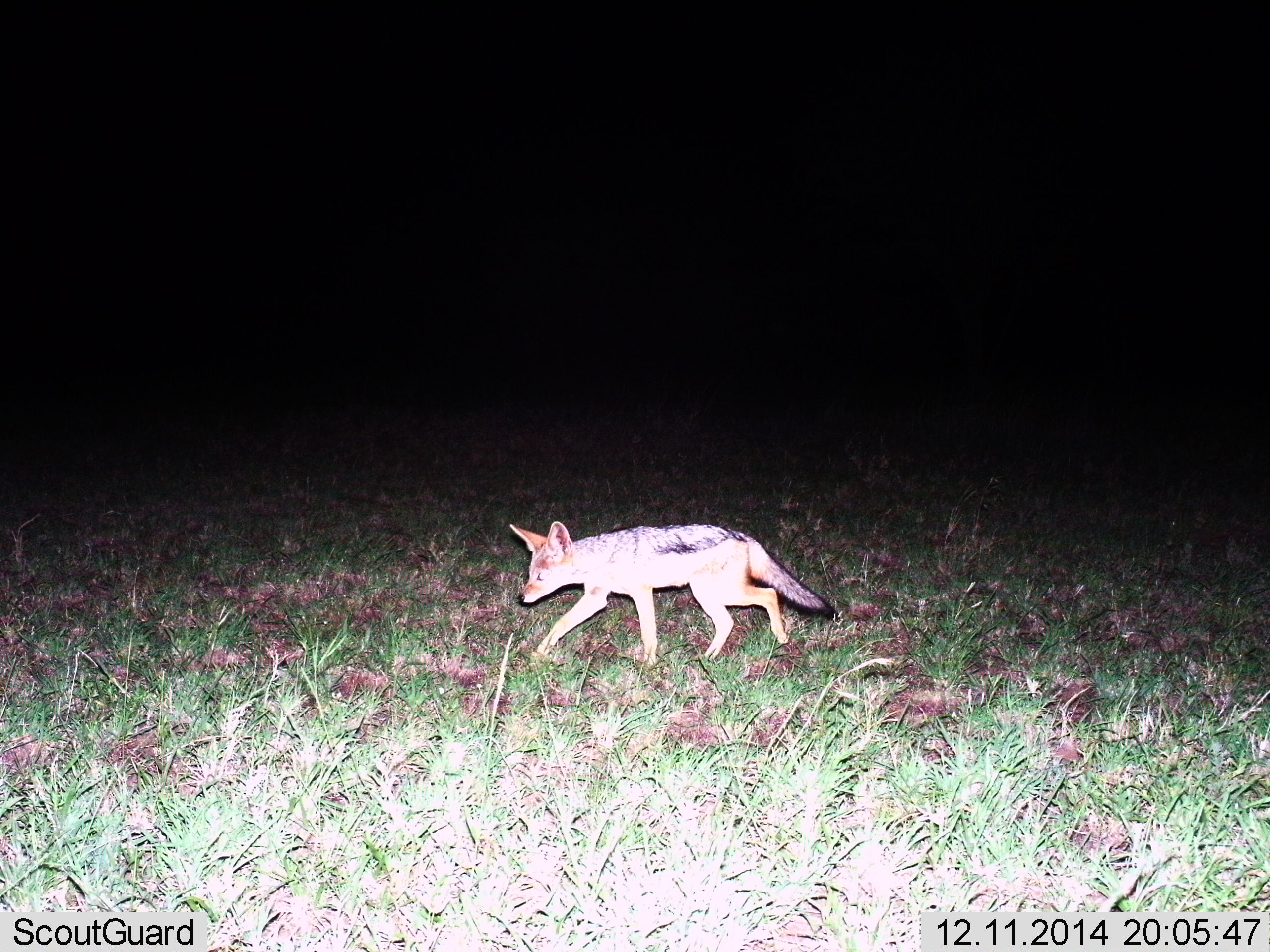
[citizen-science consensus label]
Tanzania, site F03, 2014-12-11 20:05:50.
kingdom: Animalia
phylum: Chordata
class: Mammalia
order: Carnivora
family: Canidae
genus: Lupulella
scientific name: Lupulella mesomelas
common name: black-backed jackal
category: jackal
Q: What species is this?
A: Jackal (black-backed jackal) (Lupulella mesomelas).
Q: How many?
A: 1.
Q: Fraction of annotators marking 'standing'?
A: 0%.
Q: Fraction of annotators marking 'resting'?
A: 0%.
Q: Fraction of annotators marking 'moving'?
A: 100%.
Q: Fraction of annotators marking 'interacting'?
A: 0%.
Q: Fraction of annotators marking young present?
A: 0%.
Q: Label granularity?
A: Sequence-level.